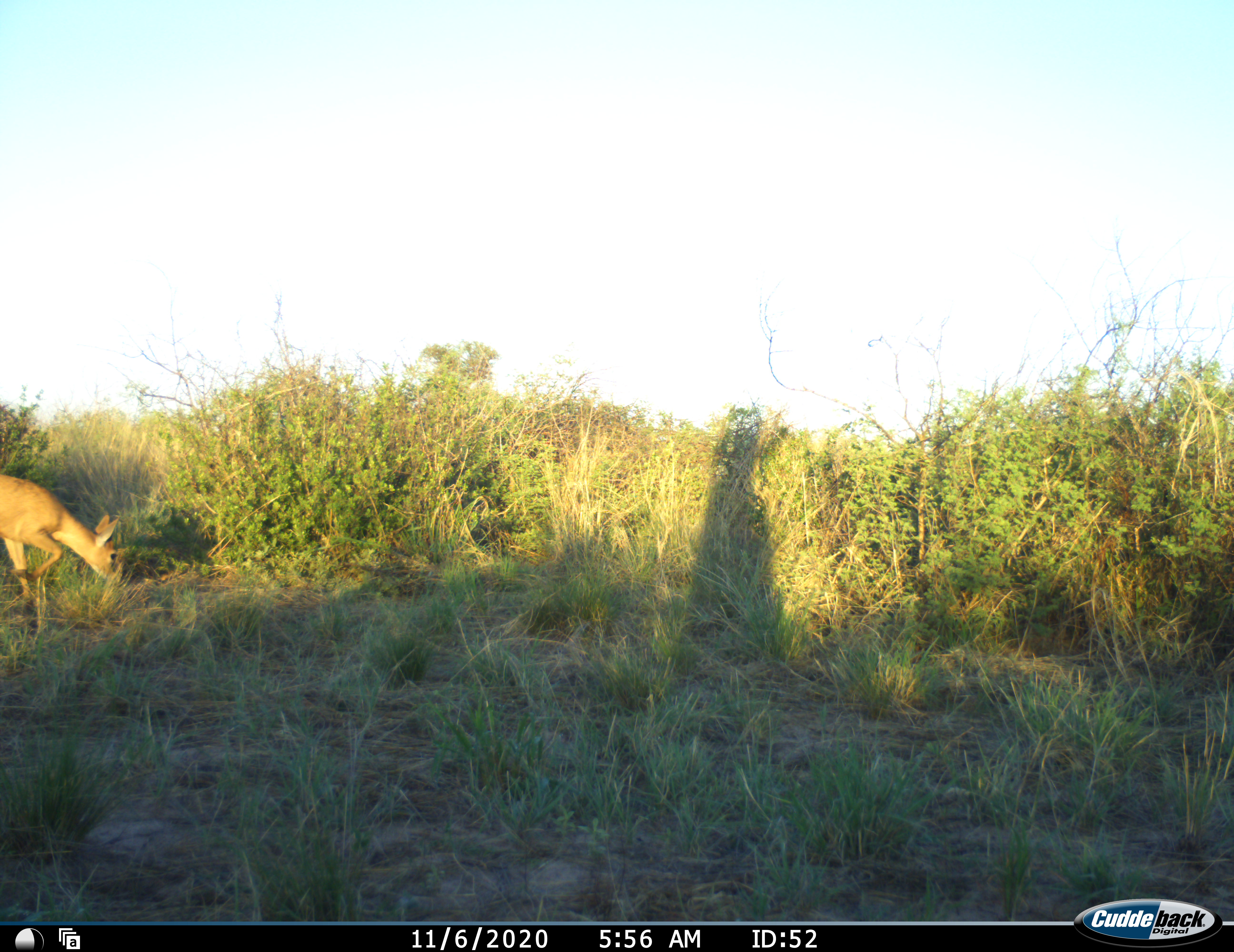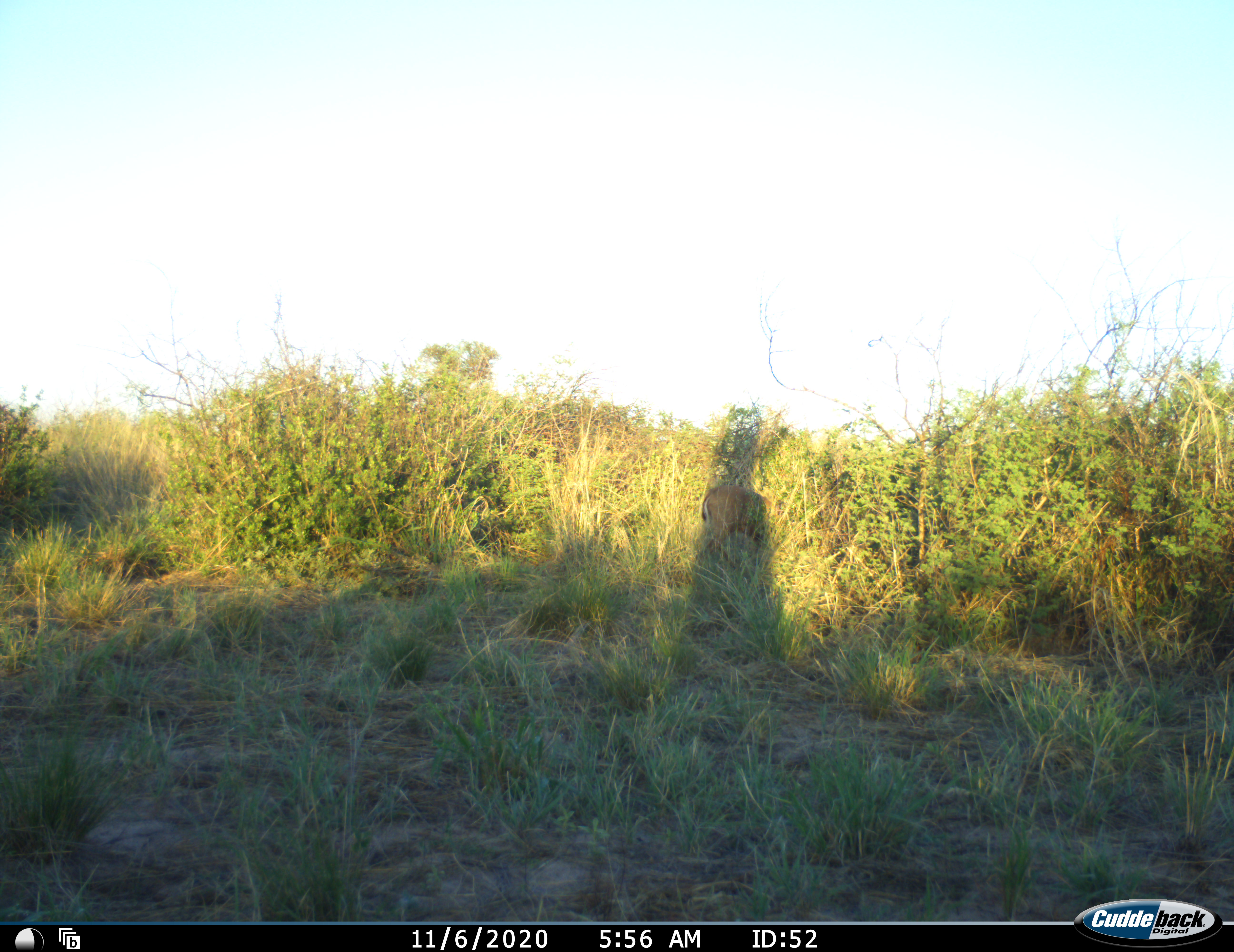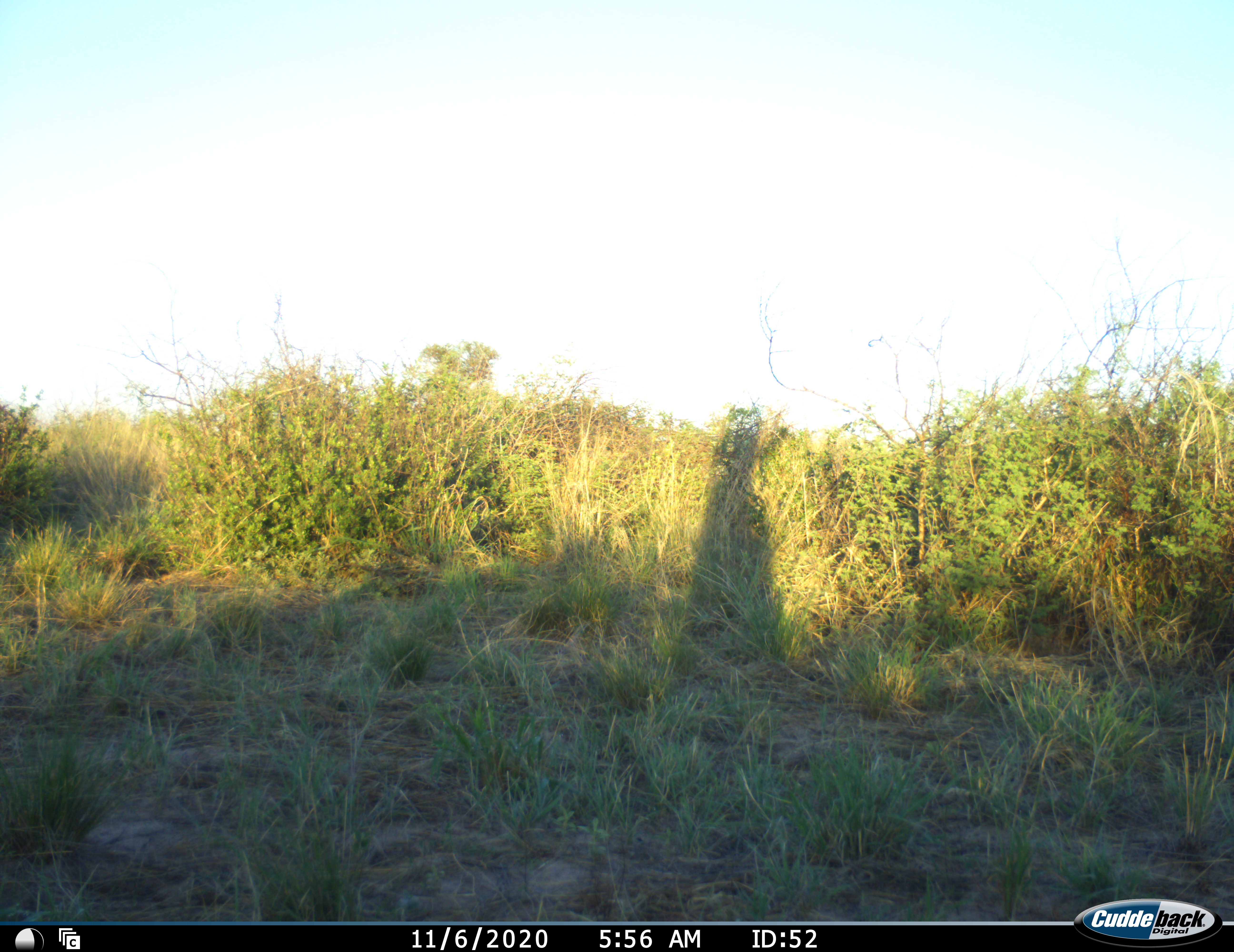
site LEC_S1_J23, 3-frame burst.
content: unidentified animal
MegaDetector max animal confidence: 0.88